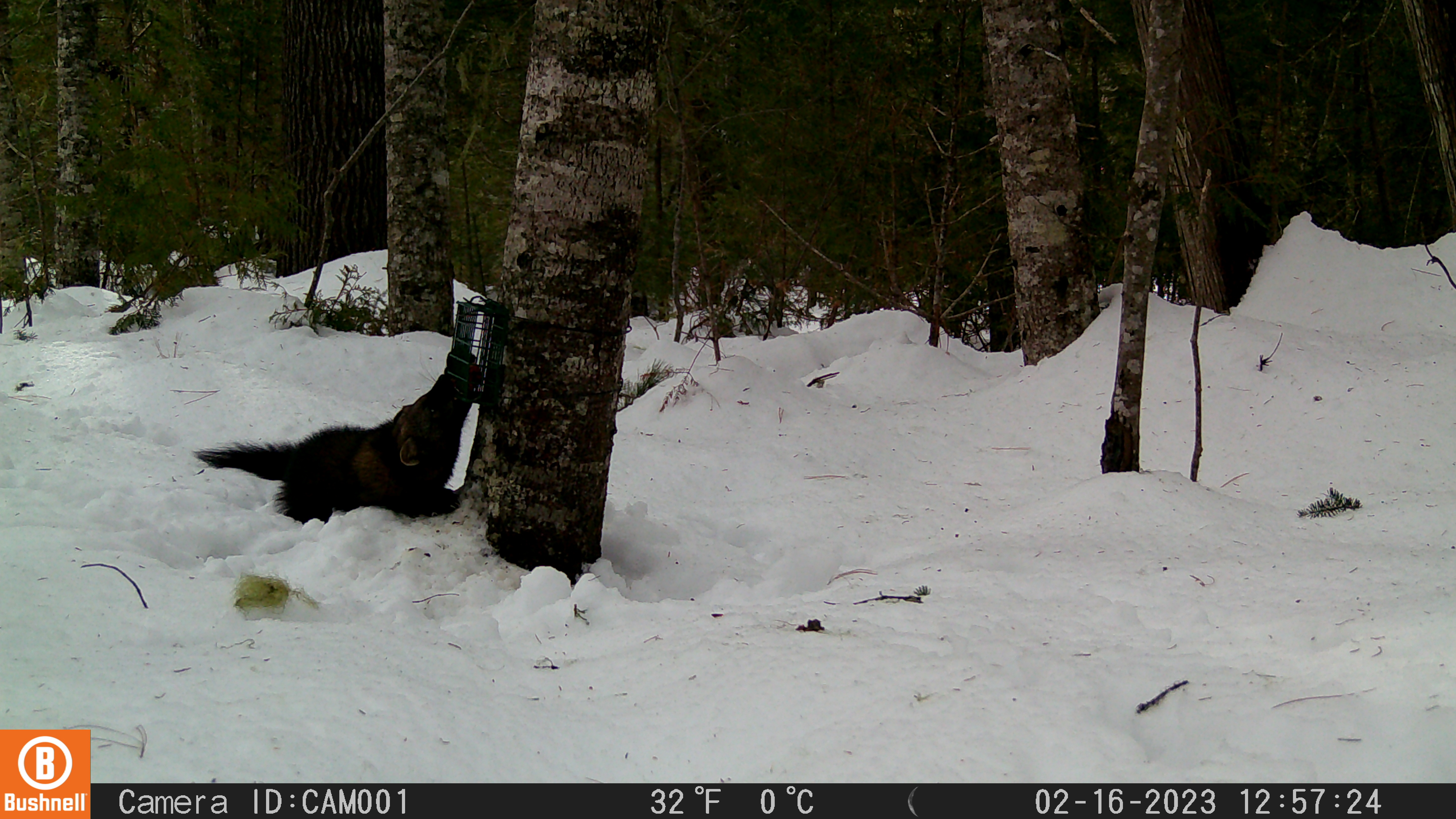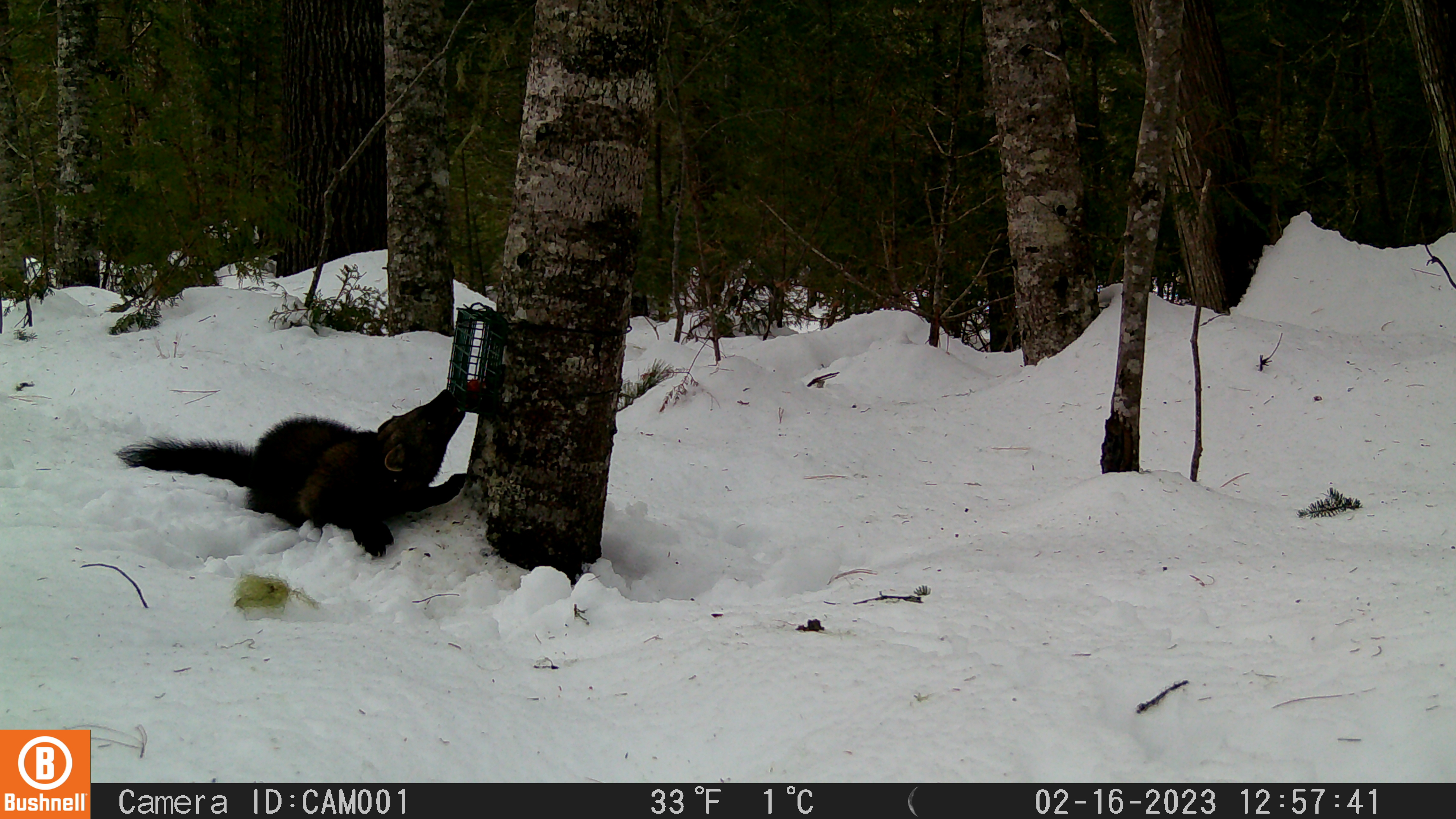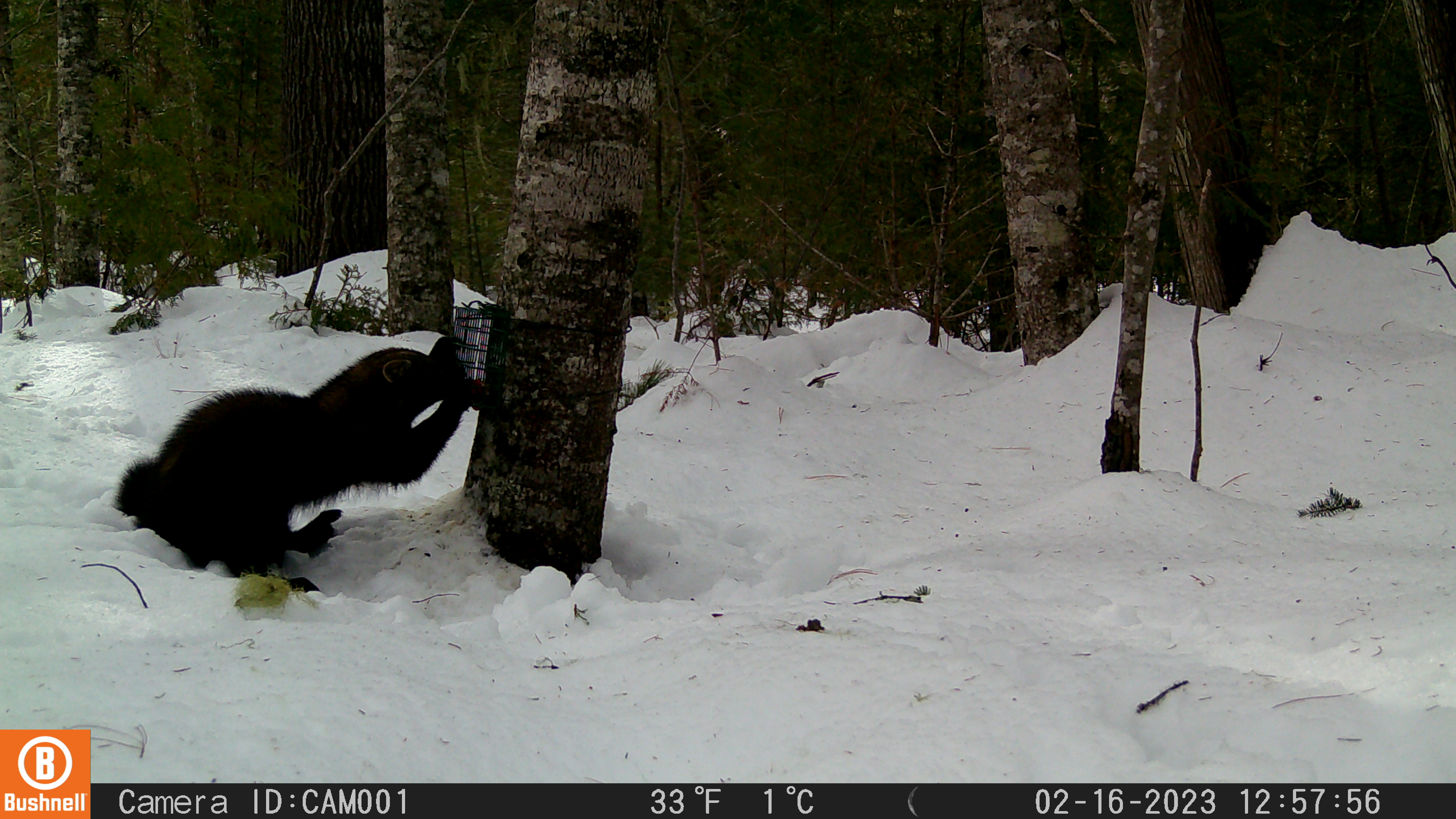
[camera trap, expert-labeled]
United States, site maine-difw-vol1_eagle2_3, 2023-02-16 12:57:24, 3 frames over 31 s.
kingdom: Animalia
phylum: Chordata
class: Mammalia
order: Carnivora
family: Mustelidae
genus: Pekania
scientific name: Pekania pennanti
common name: fisher